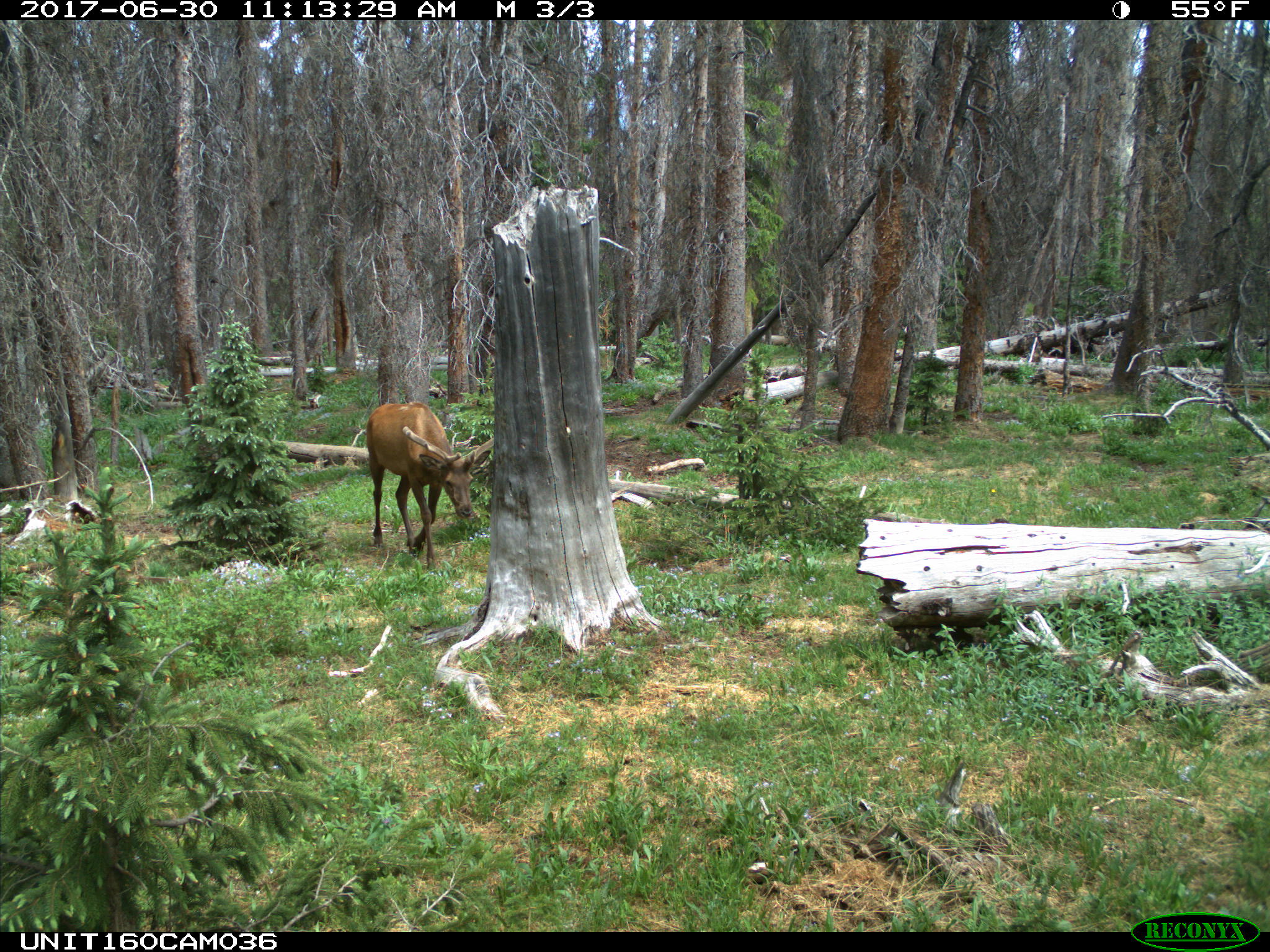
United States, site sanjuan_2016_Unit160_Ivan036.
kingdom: Animalia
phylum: Chordata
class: Mammalia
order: Artiodactyla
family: Cervidae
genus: Cervus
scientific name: Cervus elaphus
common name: red deer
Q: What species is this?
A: Cervus elaphus (red deer).